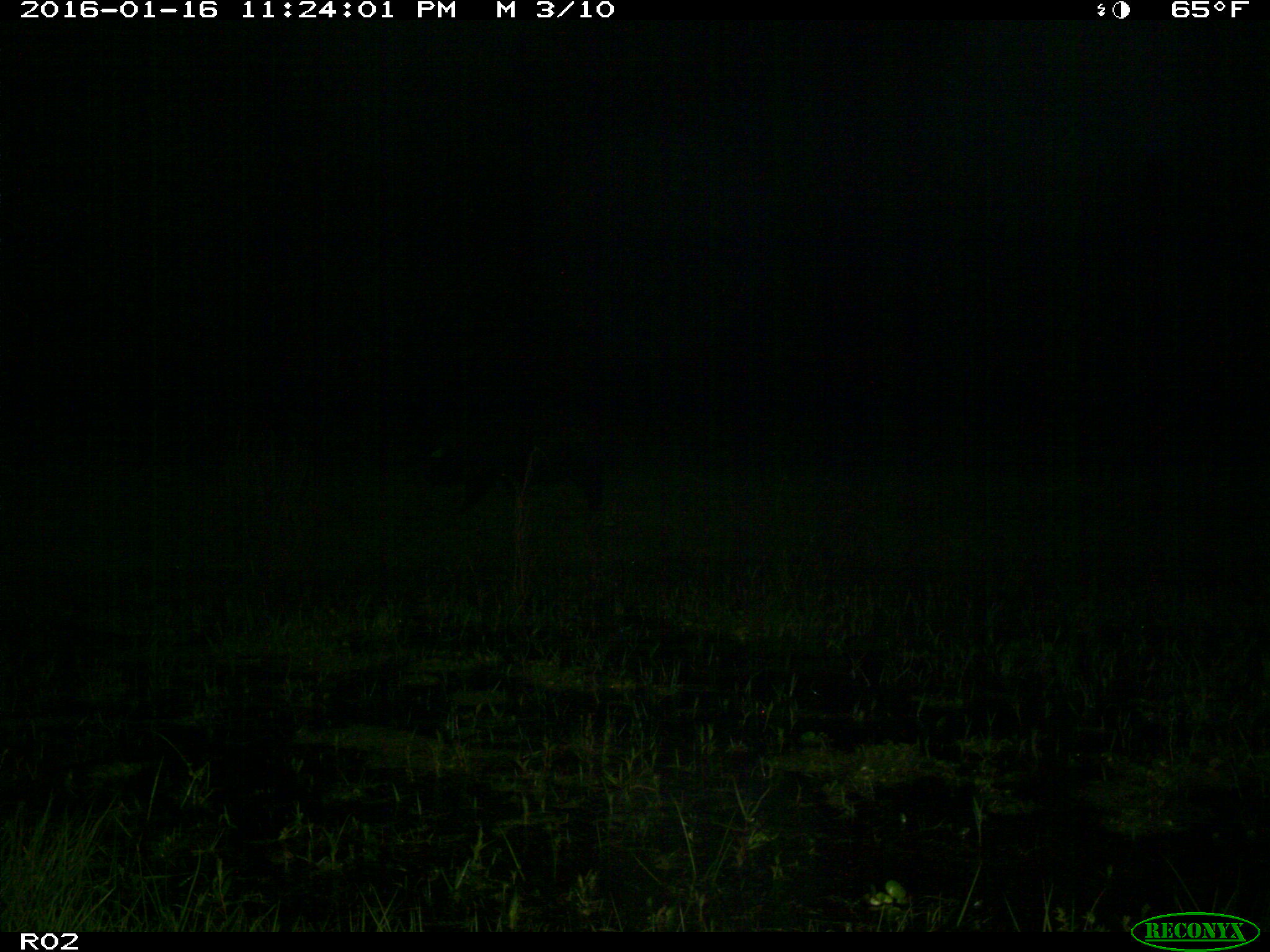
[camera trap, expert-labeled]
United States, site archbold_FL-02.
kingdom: Animalia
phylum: Chordata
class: Mammalia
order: Artiodactyla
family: Suidae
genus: Sus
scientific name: Sus scrofa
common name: wild boar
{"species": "Sus scrofa (wild boar)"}